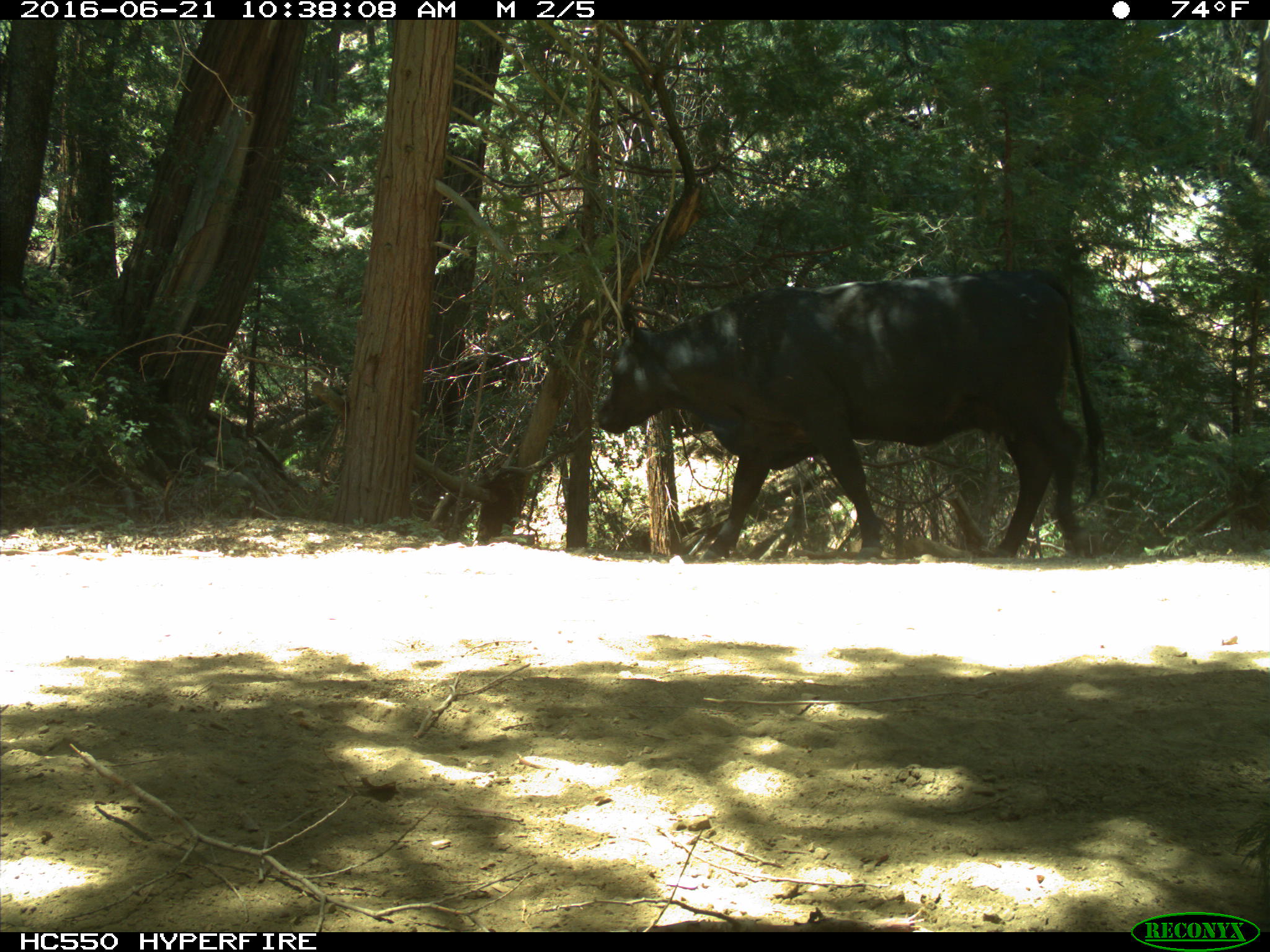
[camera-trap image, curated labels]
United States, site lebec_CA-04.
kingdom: Animalia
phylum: Chordata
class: Mammalia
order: Artiodactyla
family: Bovidae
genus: Bos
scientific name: Bos taurus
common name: domestic cow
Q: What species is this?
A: Bos taurus (domestic cow).